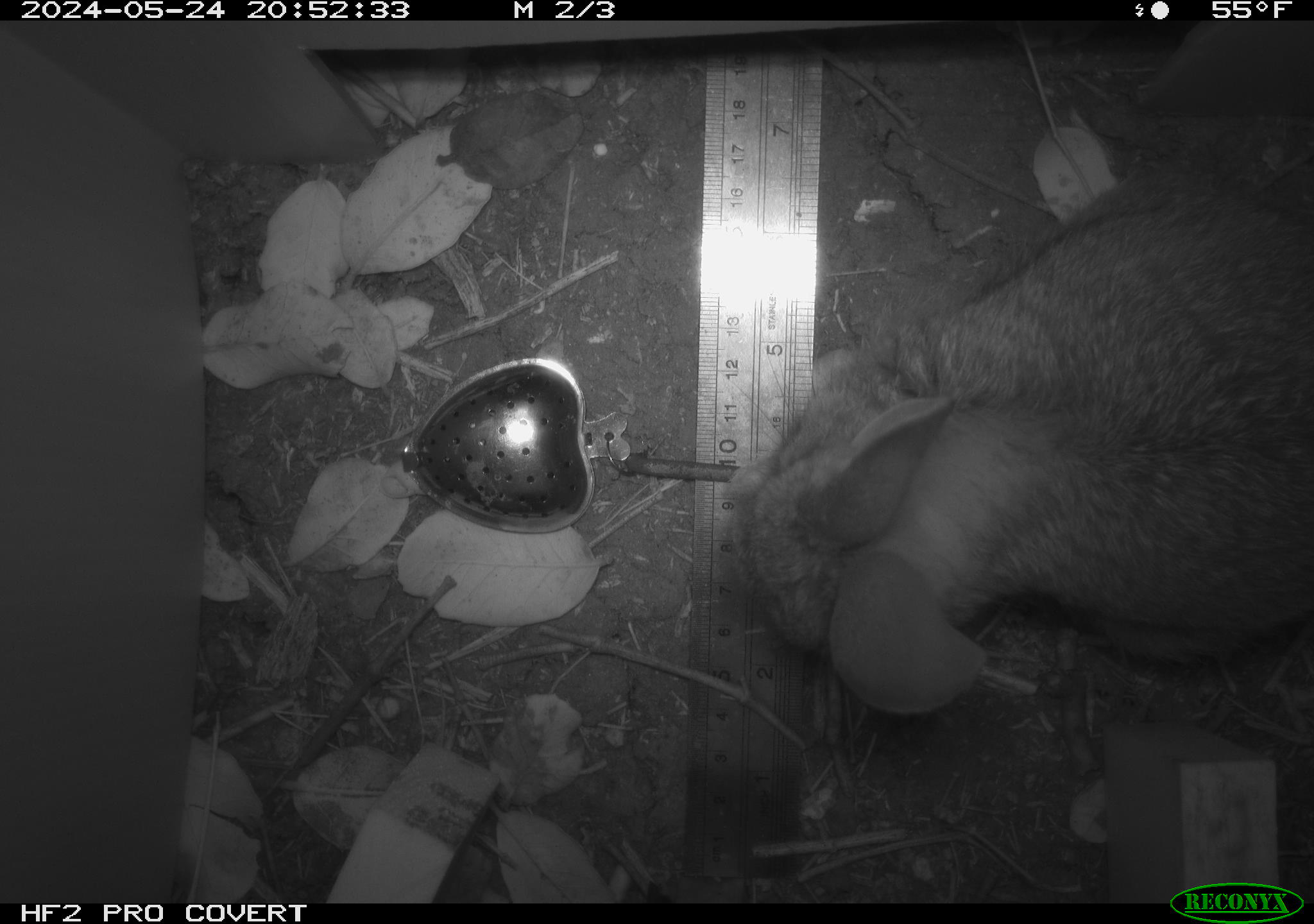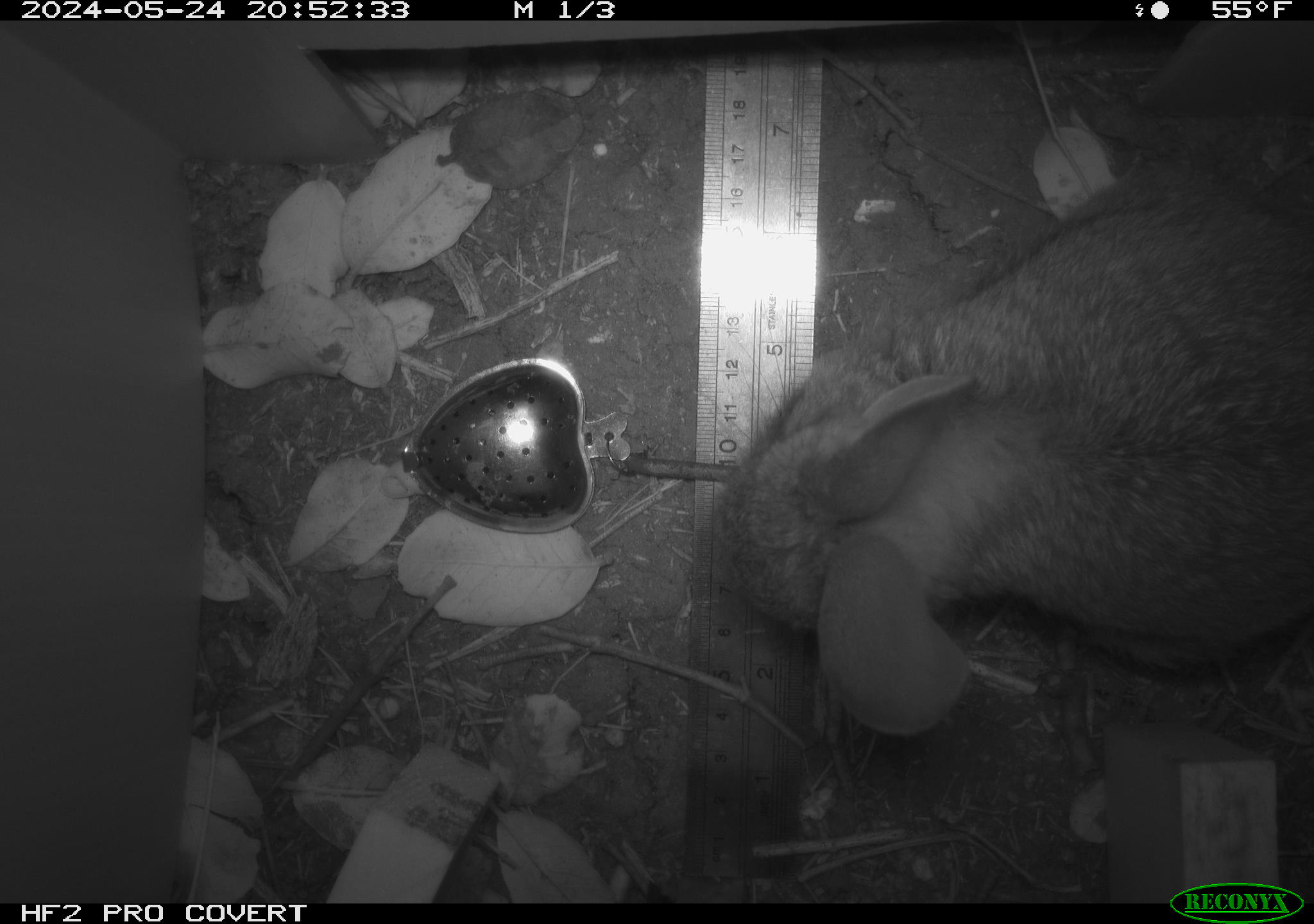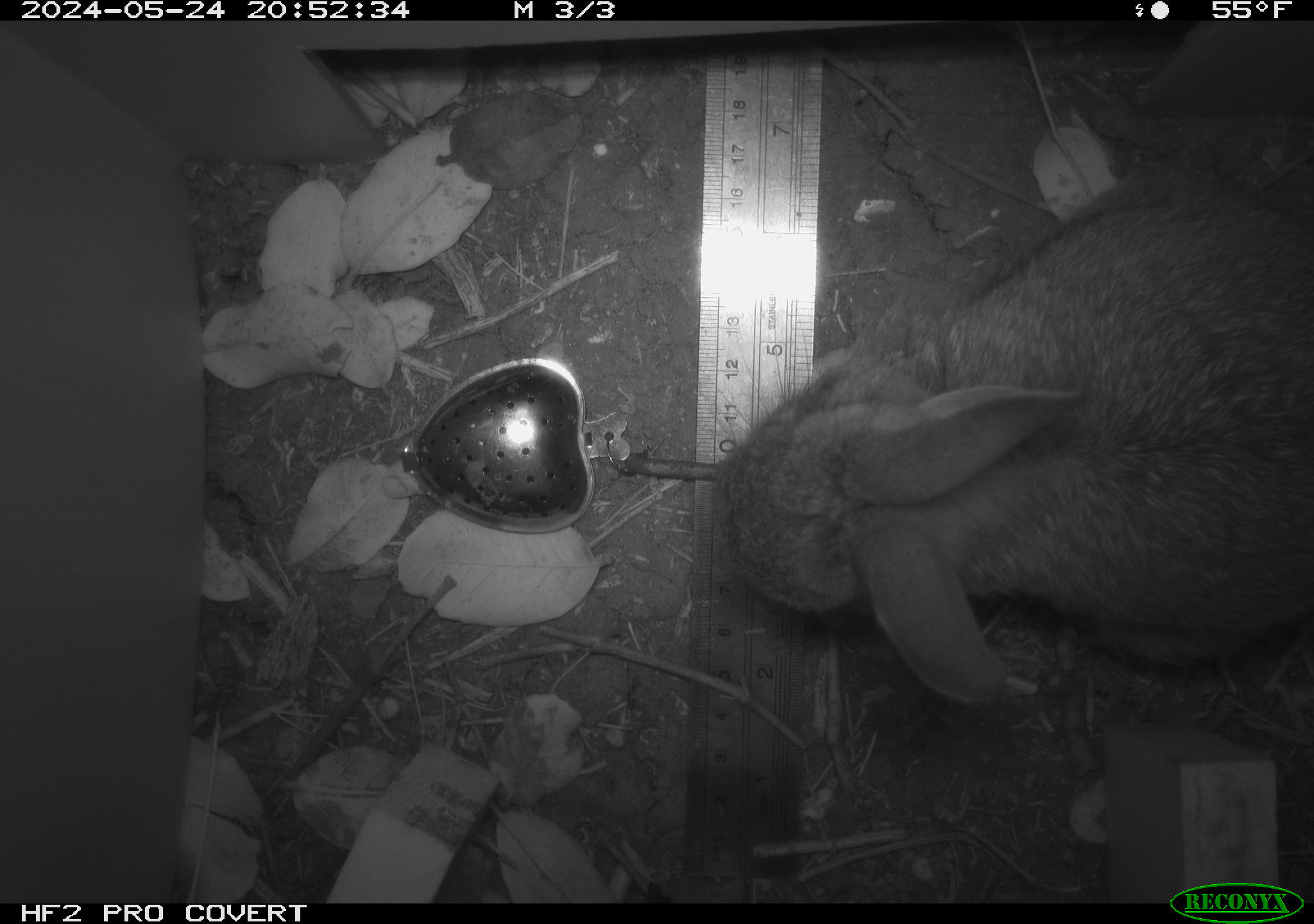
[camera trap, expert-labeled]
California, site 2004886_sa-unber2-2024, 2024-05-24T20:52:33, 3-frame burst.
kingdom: Animalia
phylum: Chordata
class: Mammalia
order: Lagomorpha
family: Leporidae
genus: Sylvilagus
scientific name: Sylvilagus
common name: cottontail rabbits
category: sylvilagus species